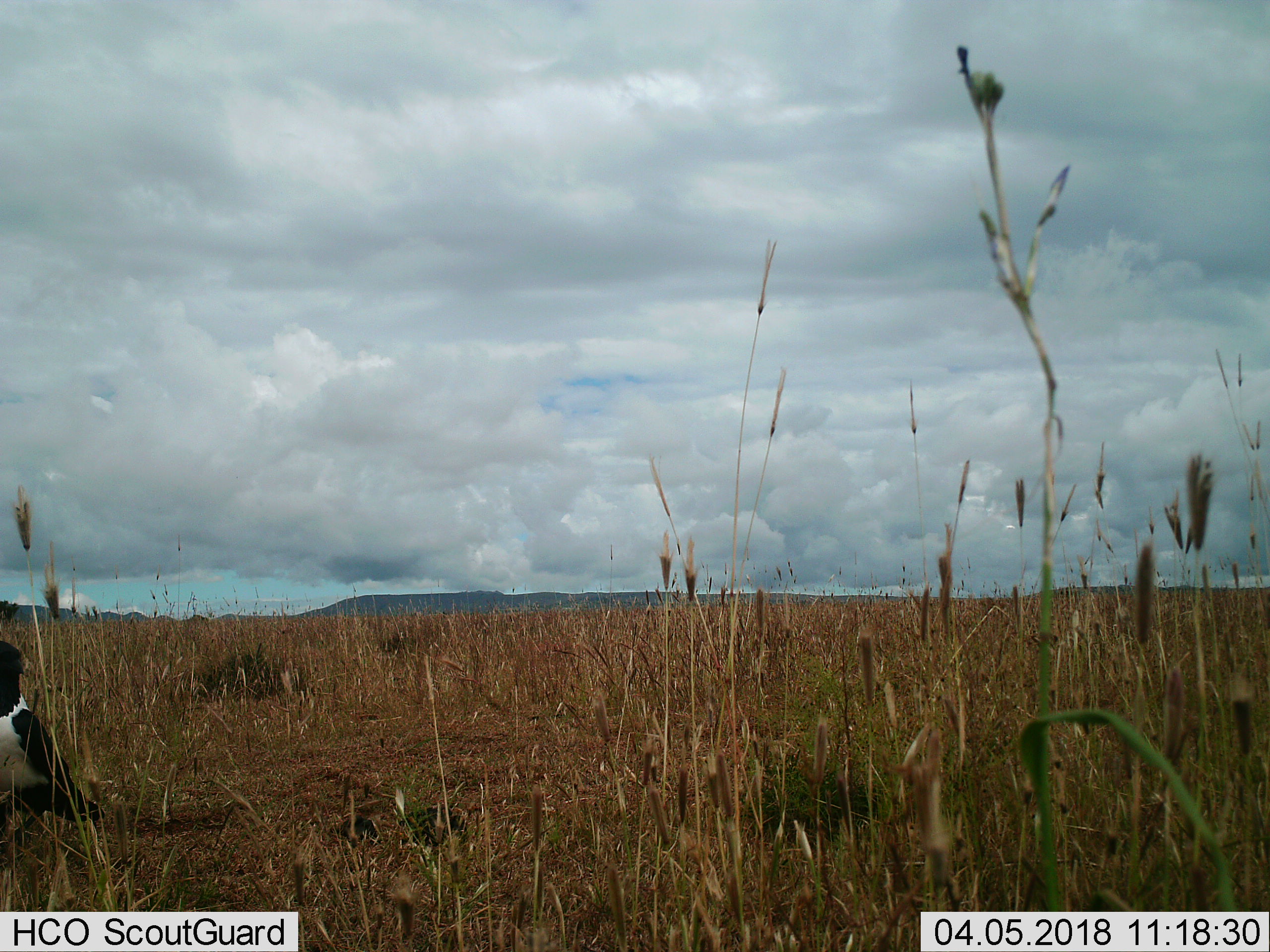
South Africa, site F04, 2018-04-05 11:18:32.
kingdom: Animalia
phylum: Chordata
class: Aves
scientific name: Aves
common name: bird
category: birdother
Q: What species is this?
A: Birdother (bird) (Aves).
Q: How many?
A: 1.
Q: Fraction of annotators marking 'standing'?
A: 78%.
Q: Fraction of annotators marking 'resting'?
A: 11%.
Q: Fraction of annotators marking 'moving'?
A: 11%.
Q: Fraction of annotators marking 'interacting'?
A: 0%.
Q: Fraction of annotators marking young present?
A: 0%.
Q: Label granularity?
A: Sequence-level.